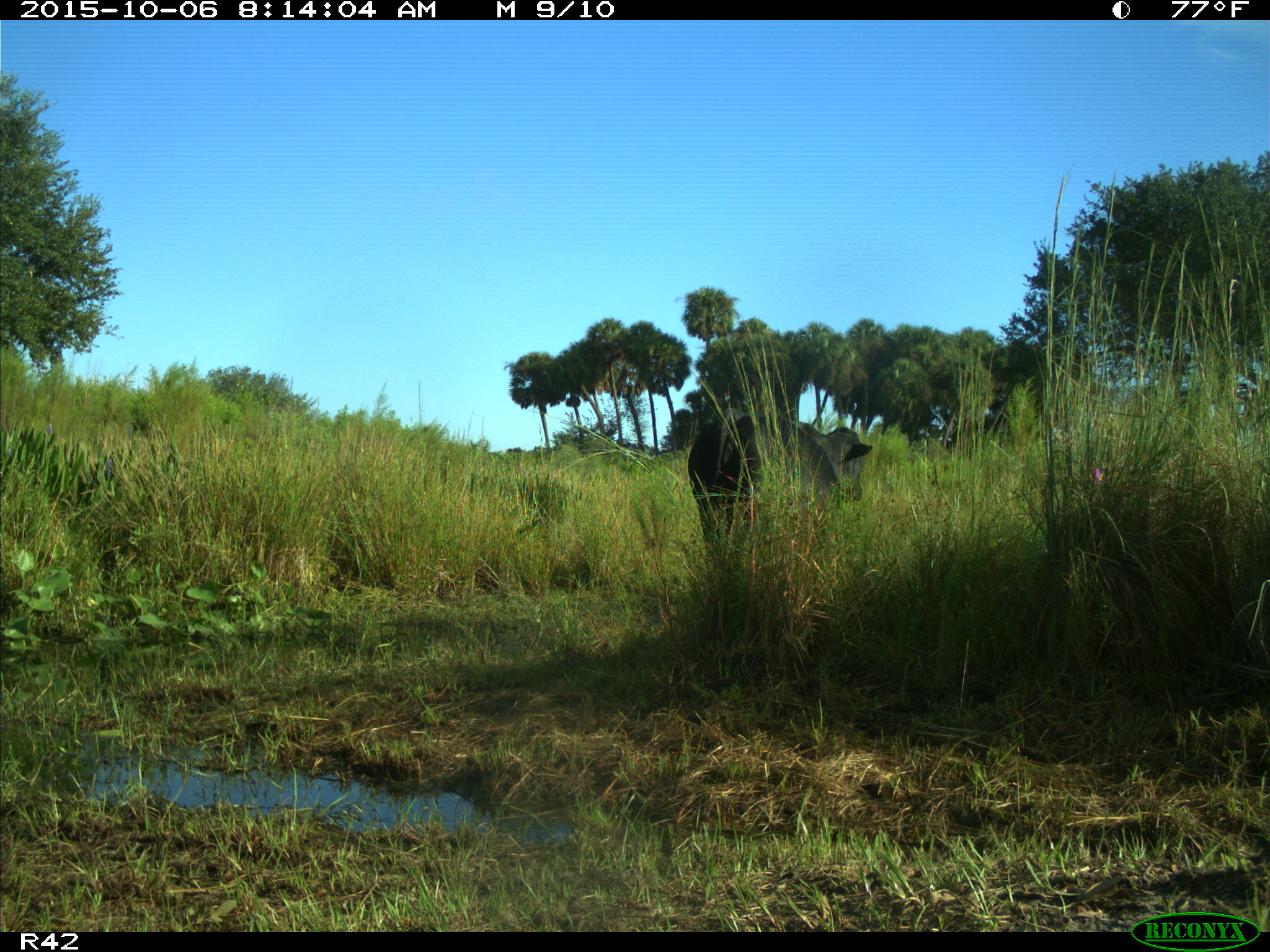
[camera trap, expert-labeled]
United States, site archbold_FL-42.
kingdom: Animalia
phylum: Chordata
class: Mammalia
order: Artiodactyla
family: Bovidae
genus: Bos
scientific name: Bos taurus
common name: domestic cow